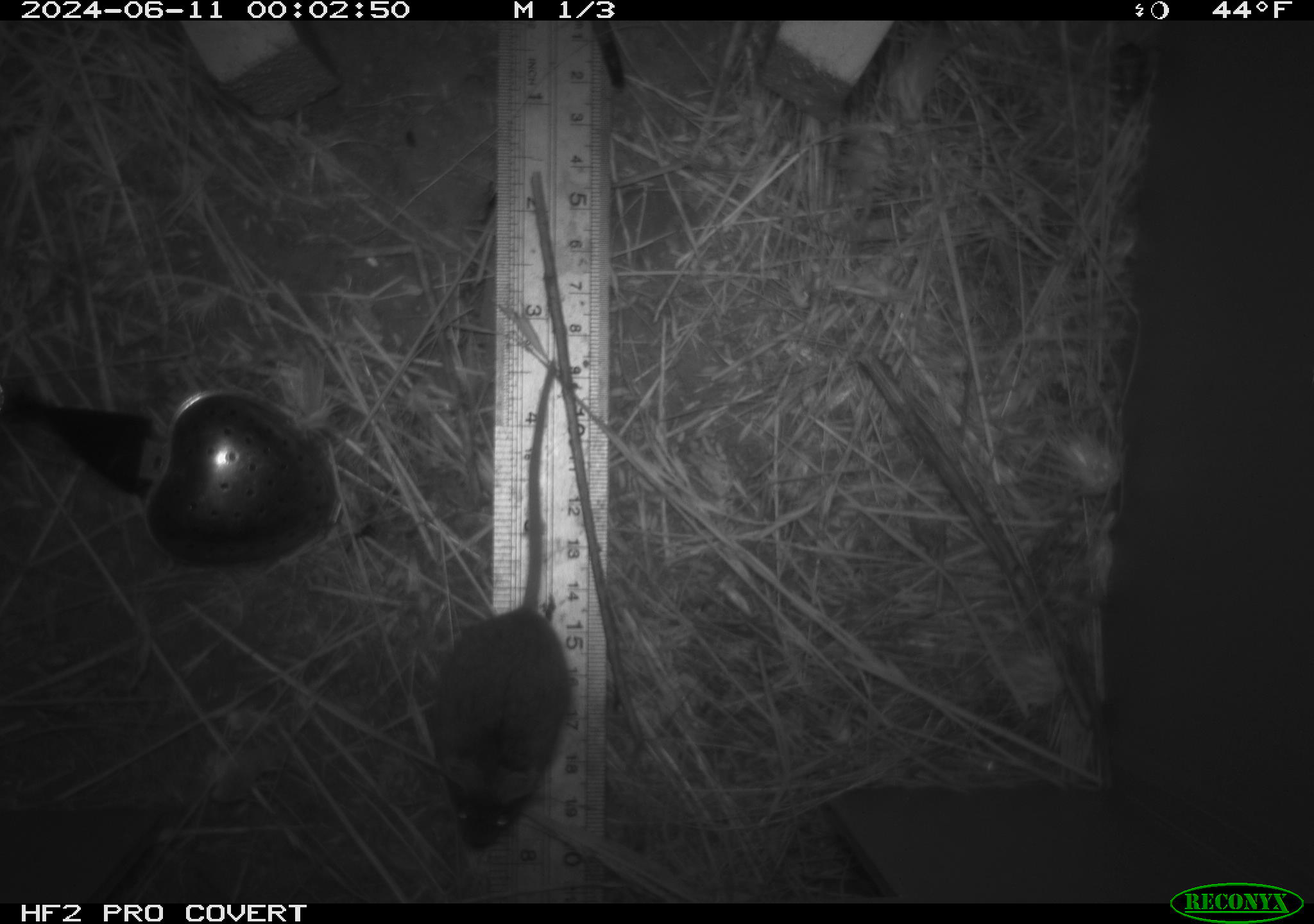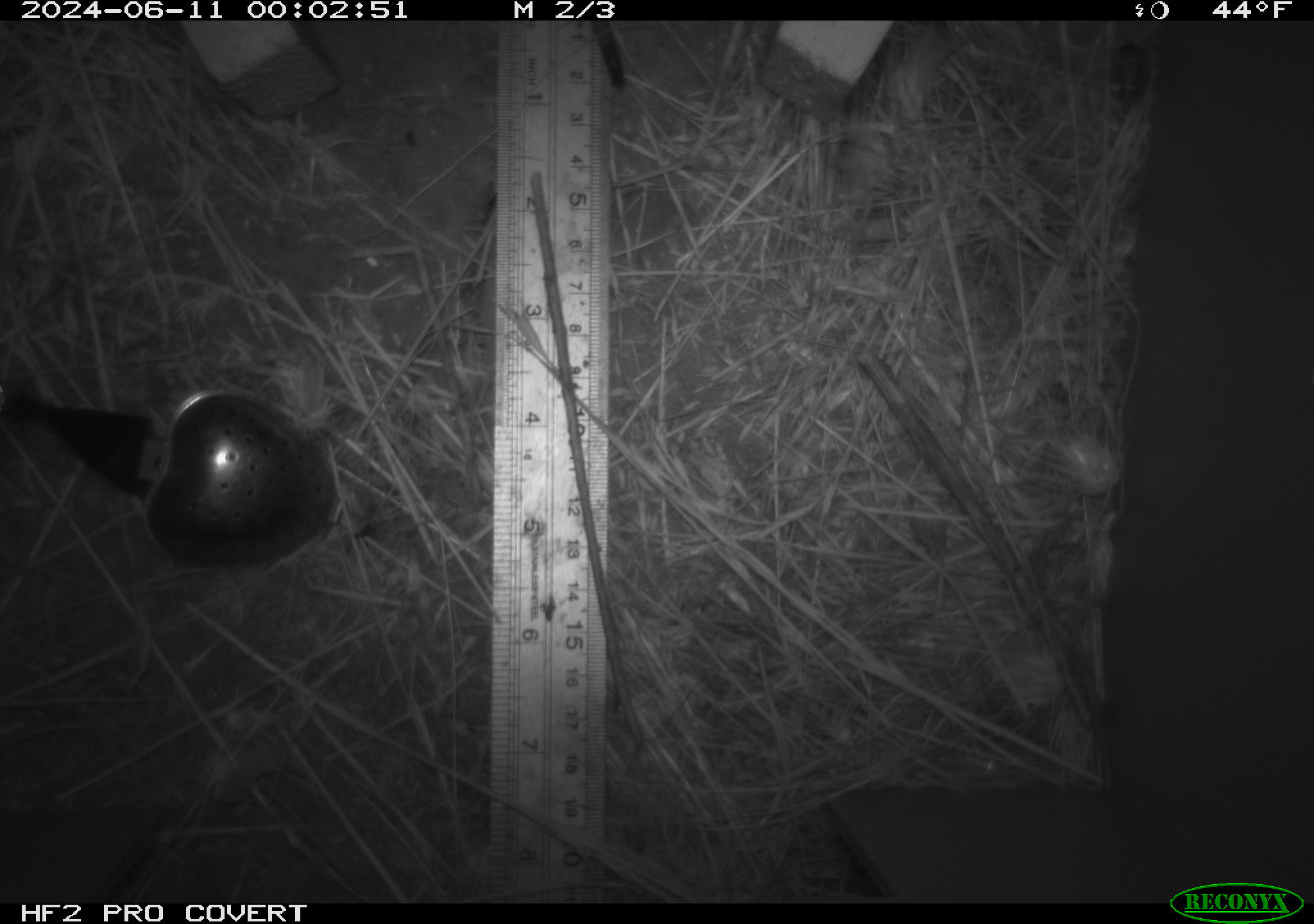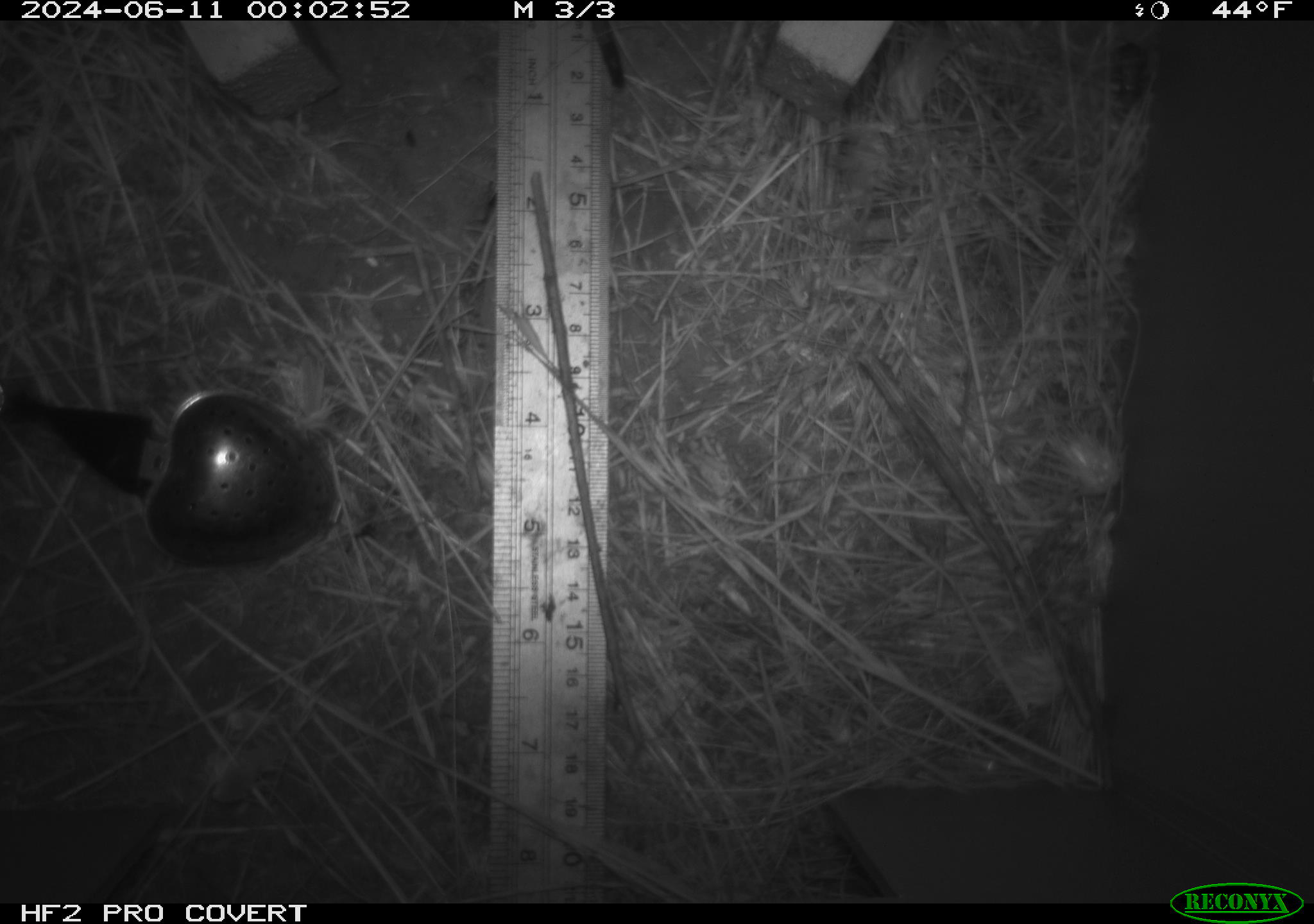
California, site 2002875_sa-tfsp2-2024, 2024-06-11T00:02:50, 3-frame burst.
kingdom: Animalia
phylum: Chordata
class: Mammalia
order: Rodentia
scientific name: Rodentia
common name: mouse species